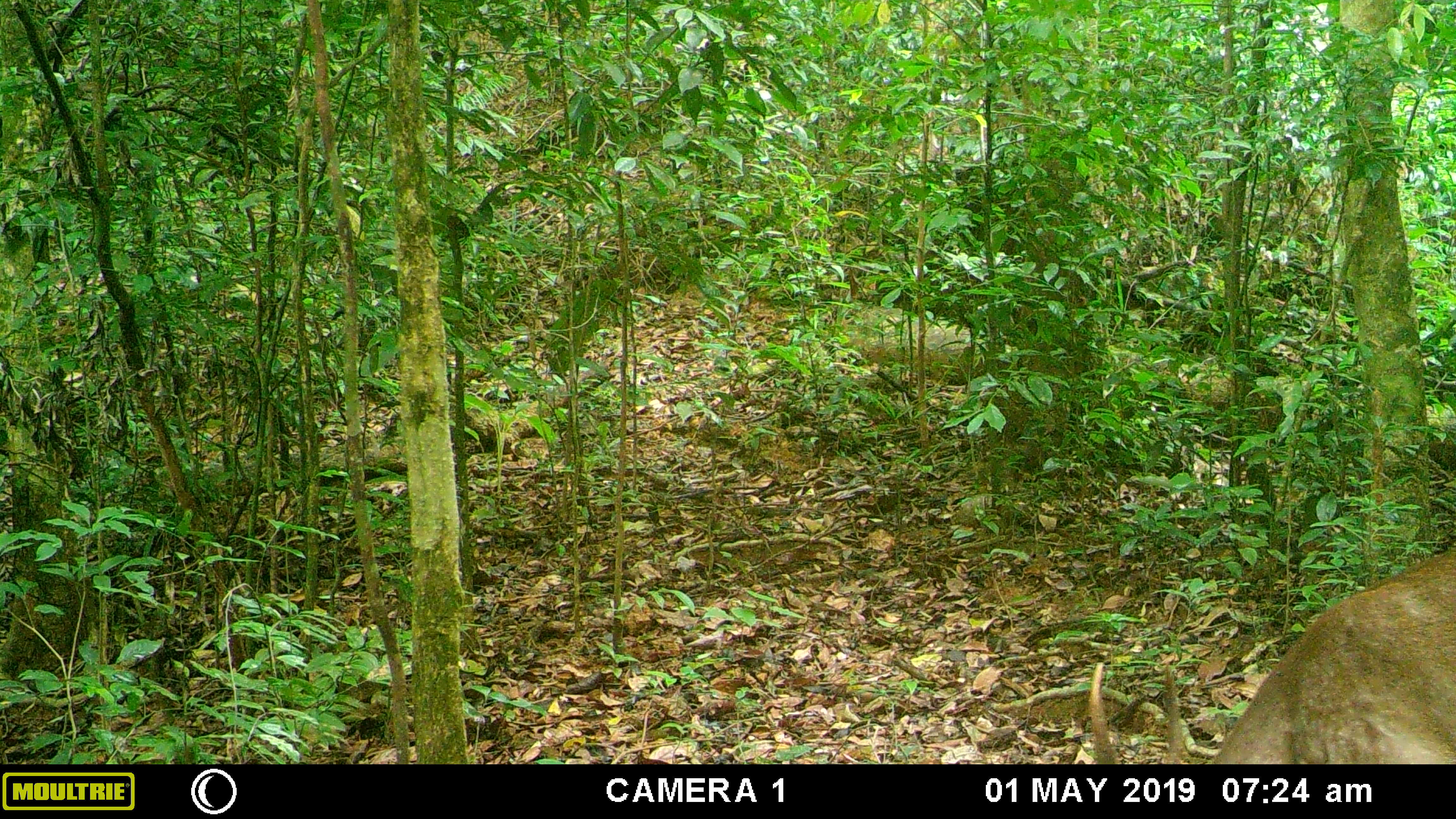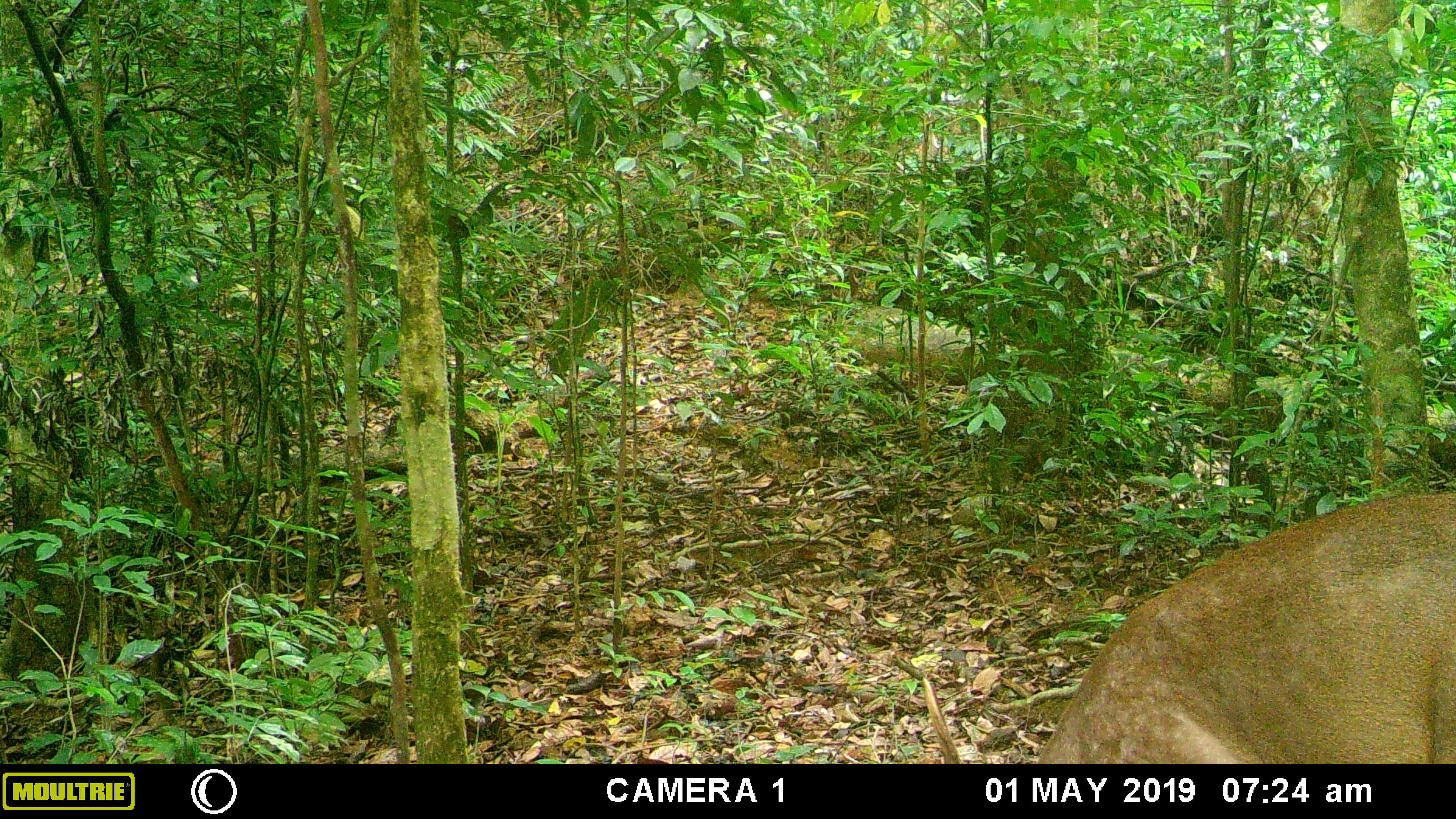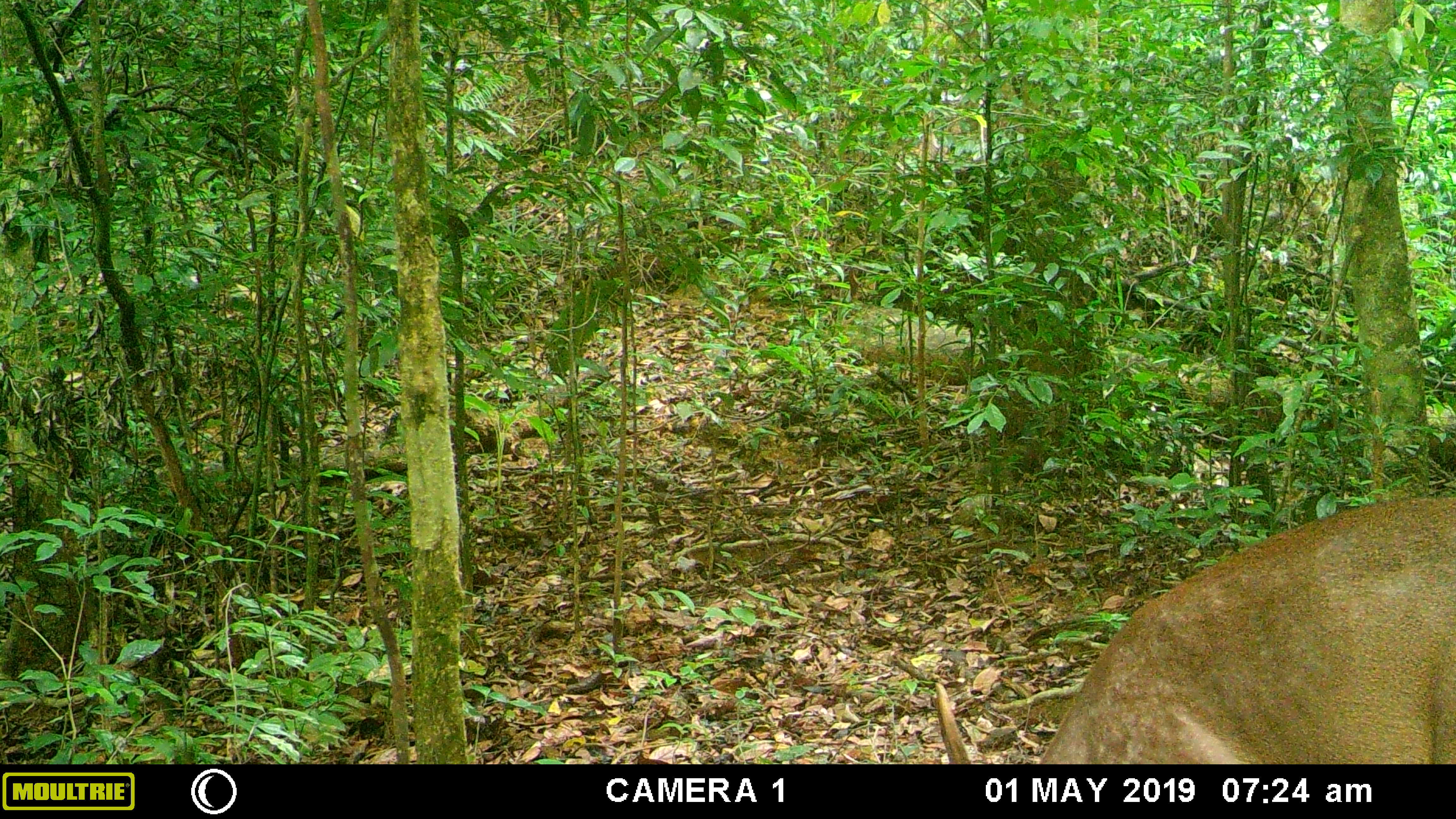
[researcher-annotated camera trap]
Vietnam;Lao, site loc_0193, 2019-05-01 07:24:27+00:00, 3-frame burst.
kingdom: Animalia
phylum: Chordata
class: Mammalia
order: Artiodactyla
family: Cervidae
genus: Muntiacus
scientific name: Muntiacus vuquangensis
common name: large-antlered muntjac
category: large antlered muntjac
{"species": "large antlered muntjac (large-antlered muntjac) (Muntiacus vuquangensis)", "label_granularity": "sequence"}